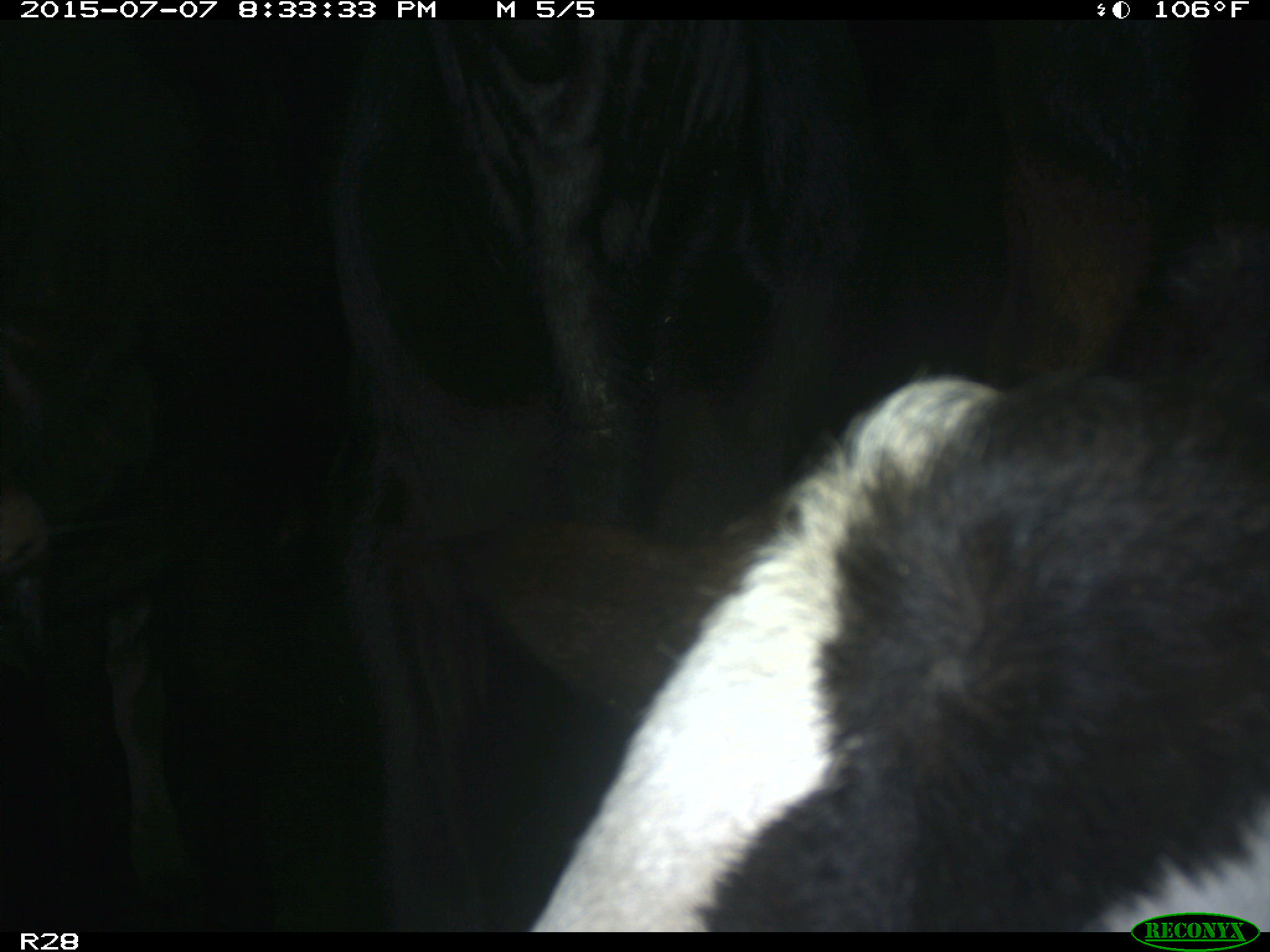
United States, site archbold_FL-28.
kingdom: Animalia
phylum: Chordata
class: Mammalia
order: Artiodactyla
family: Bovidae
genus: Bos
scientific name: Bos taurus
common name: domestic cow